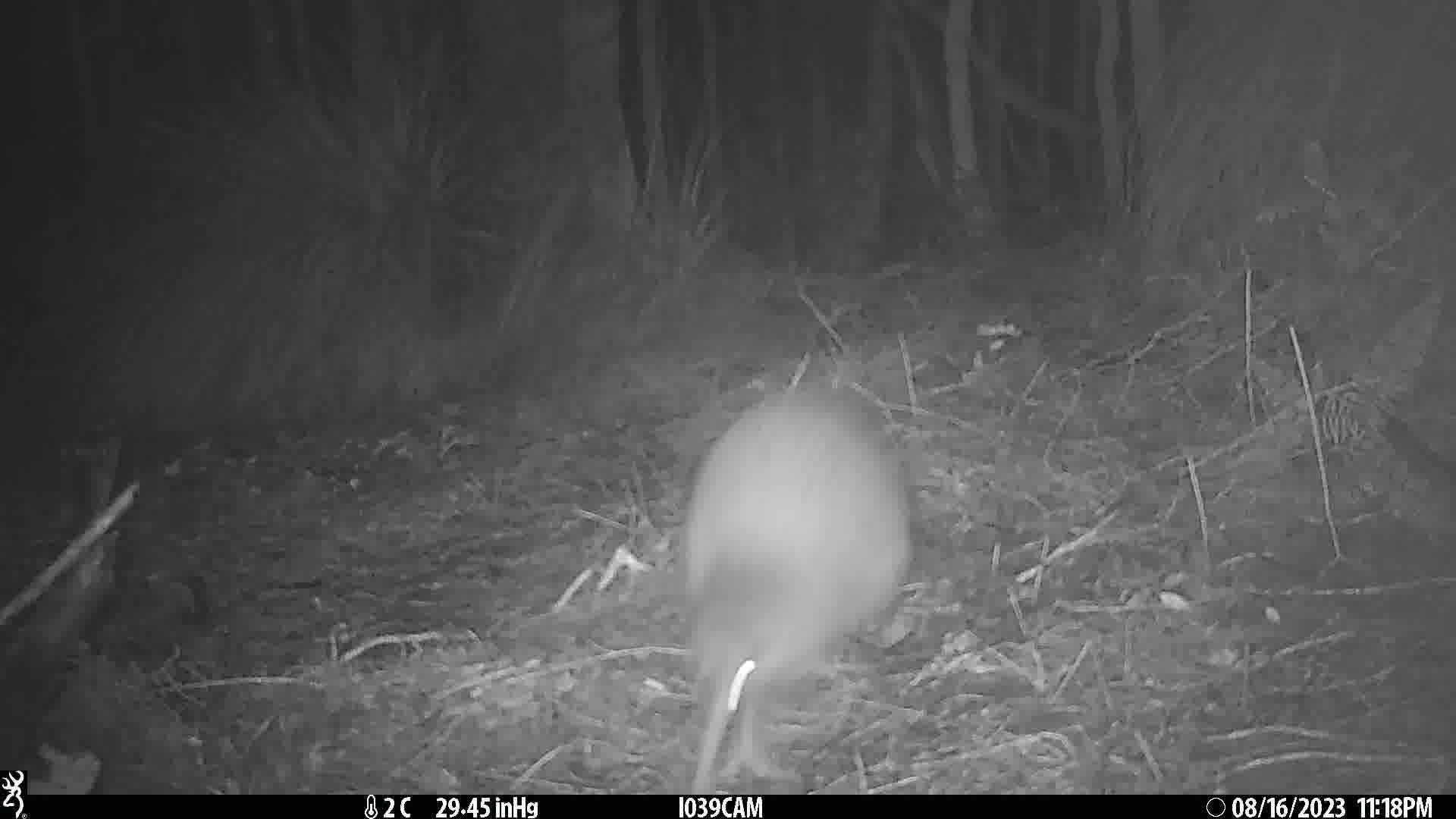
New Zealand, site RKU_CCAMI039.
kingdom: Animalia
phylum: Chordata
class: Aves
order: Apterygiformes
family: Apterygidae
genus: Apteryx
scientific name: Apteryx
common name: kiwi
Kiwi (Apteryx).